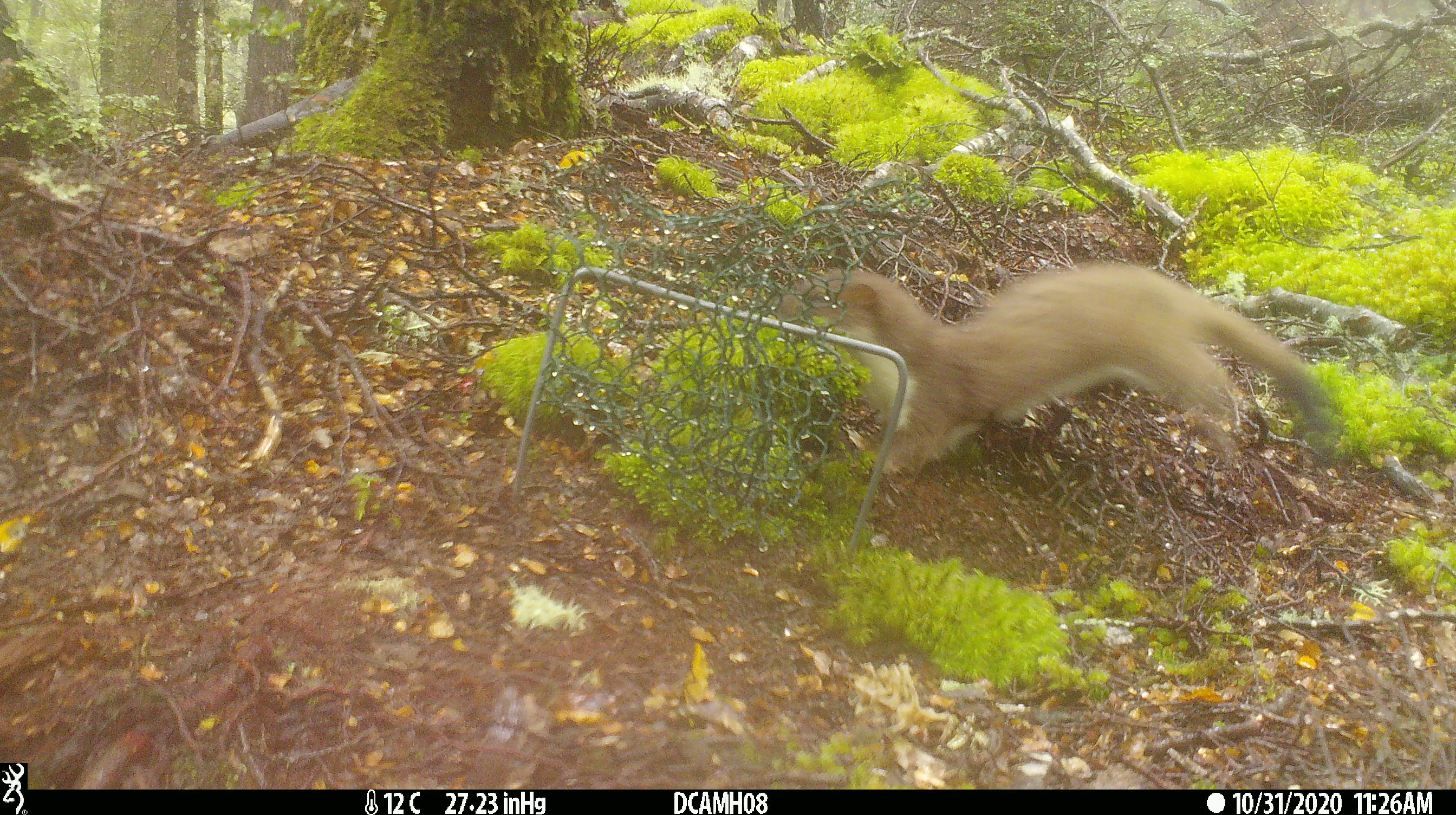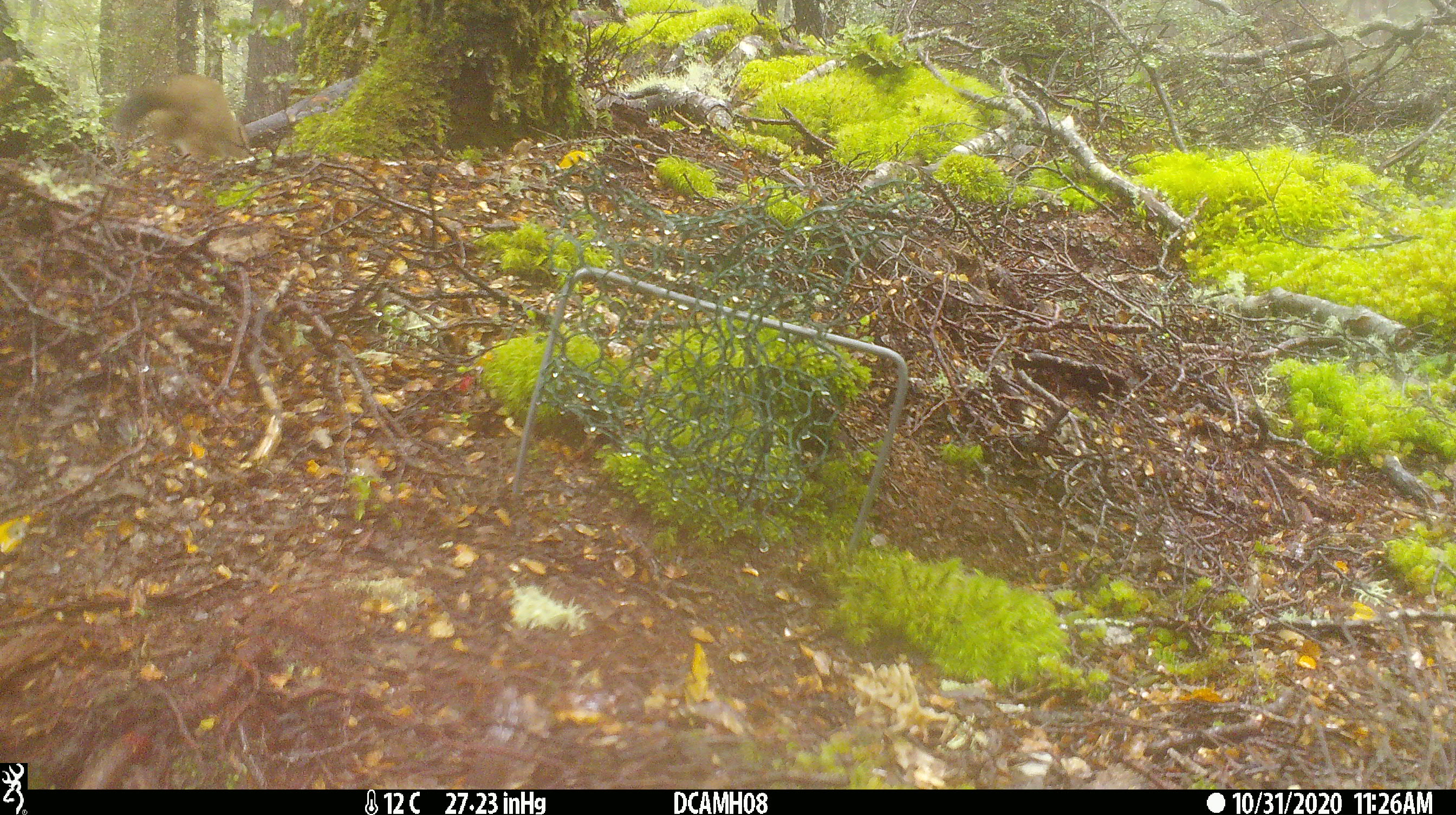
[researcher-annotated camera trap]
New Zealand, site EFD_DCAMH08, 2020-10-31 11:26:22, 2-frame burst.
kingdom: Animalia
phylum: Chordata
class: Mammalia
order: Carnivora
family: Mustelidae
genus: Mustela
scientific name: Mustela erminea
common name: stoat